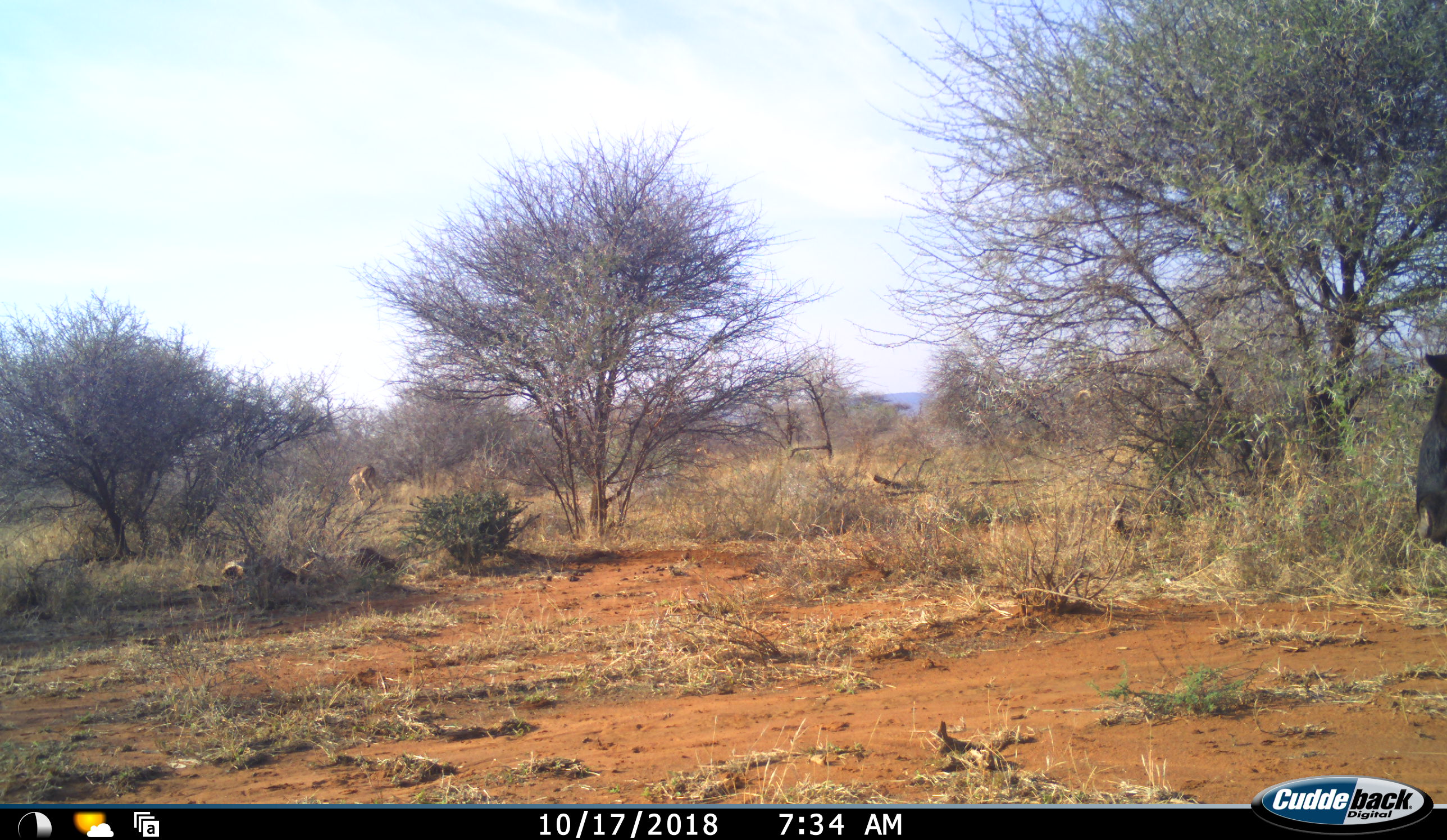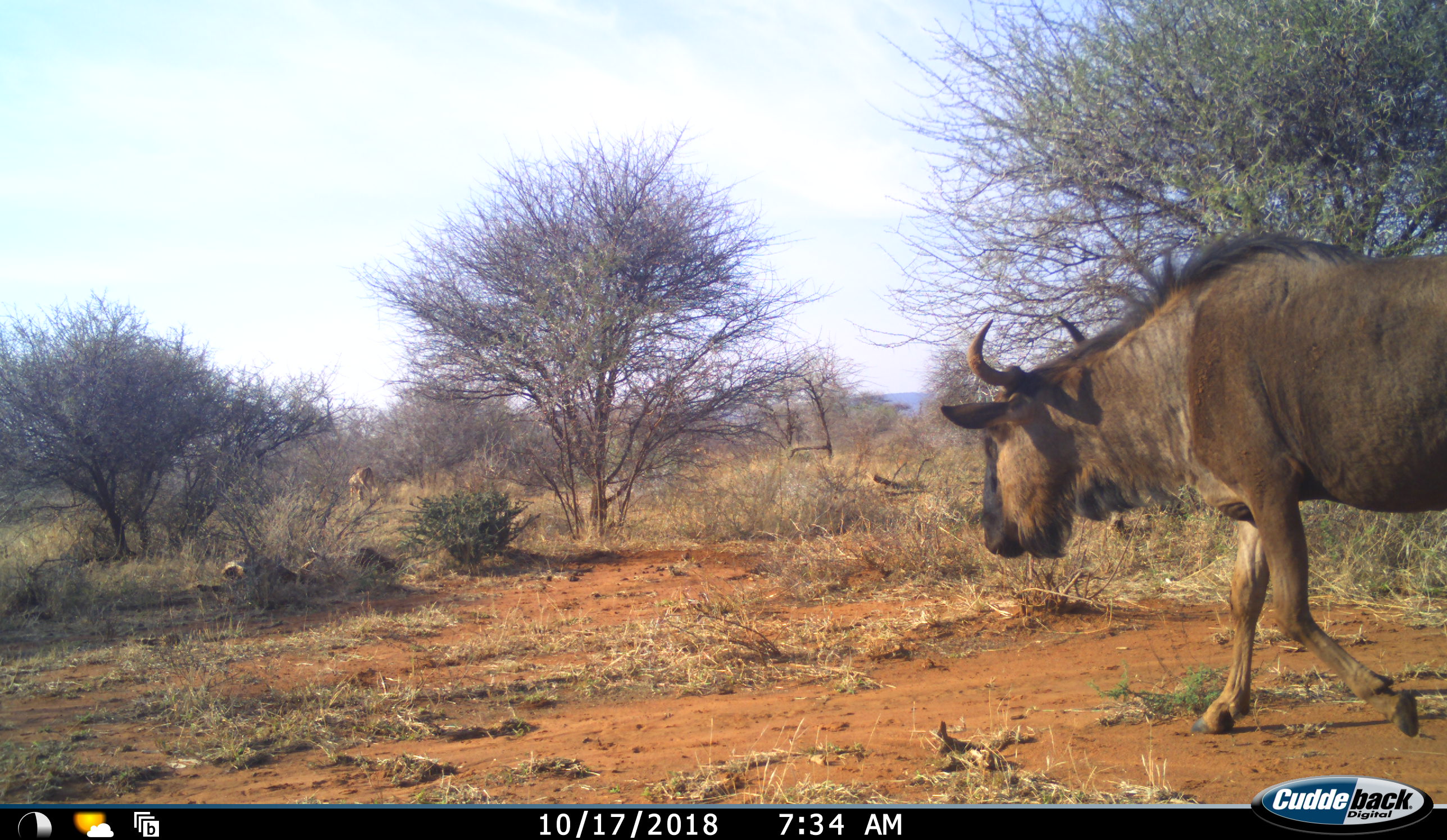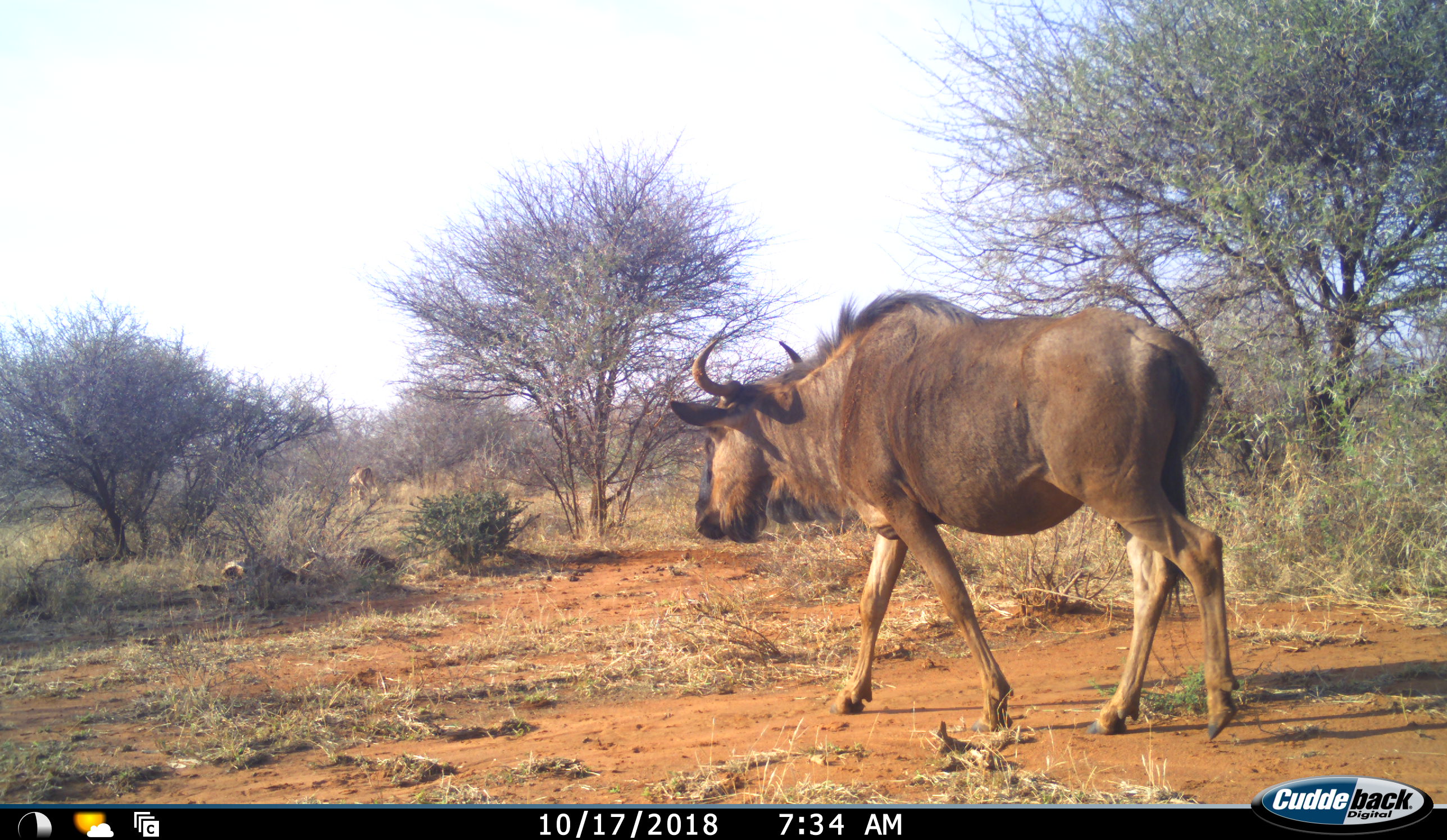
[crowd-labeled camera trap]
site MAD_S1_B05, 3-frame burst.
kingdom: Animalia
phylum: Chordata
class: Mammalia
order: Artiodactyla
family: Bovidae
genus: Aepyceros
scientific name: Aepyceros melampus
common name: impala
Impala (Aepyceros melampus), count 1. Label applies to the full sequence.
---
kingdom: Animalia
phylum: Chordata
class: Mammalia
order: Artiodactyla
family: Bovidae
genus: Connochaetes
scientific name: Connochaetes taurinus taurinus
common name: blue wildebeest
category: wildebeestblue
Wildebeestblue (blue wildebeest) (Connochaetes taurinus taurinus), count 1. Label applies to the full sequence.